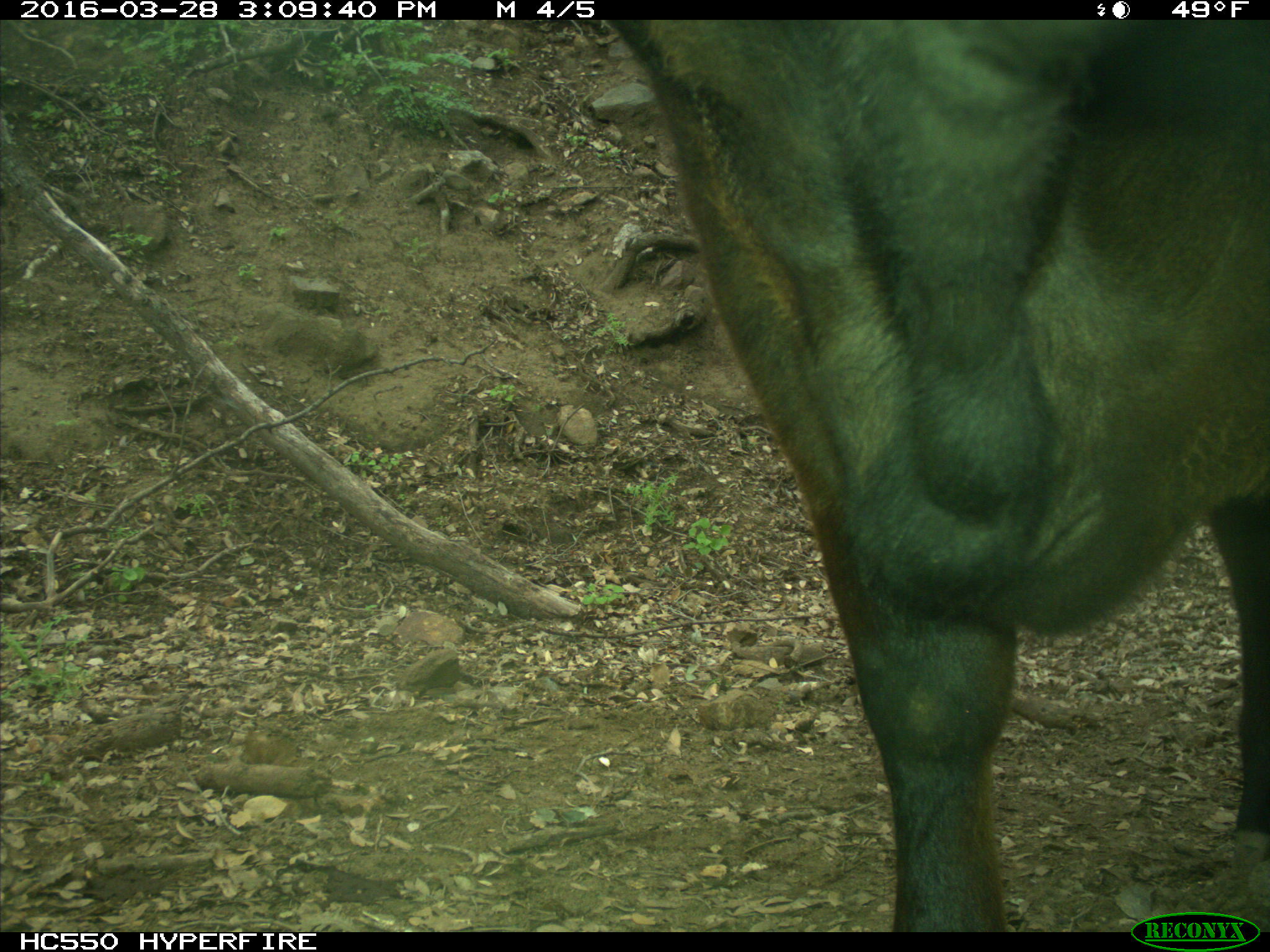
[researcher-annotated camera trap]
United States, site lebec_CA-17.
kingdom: Animalia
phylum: Chordata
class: Mammalia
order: Artiodactyla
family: Bovidae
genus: Bos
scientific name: Bos taurus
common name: domestic cow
Bos taurus (domestic cow).